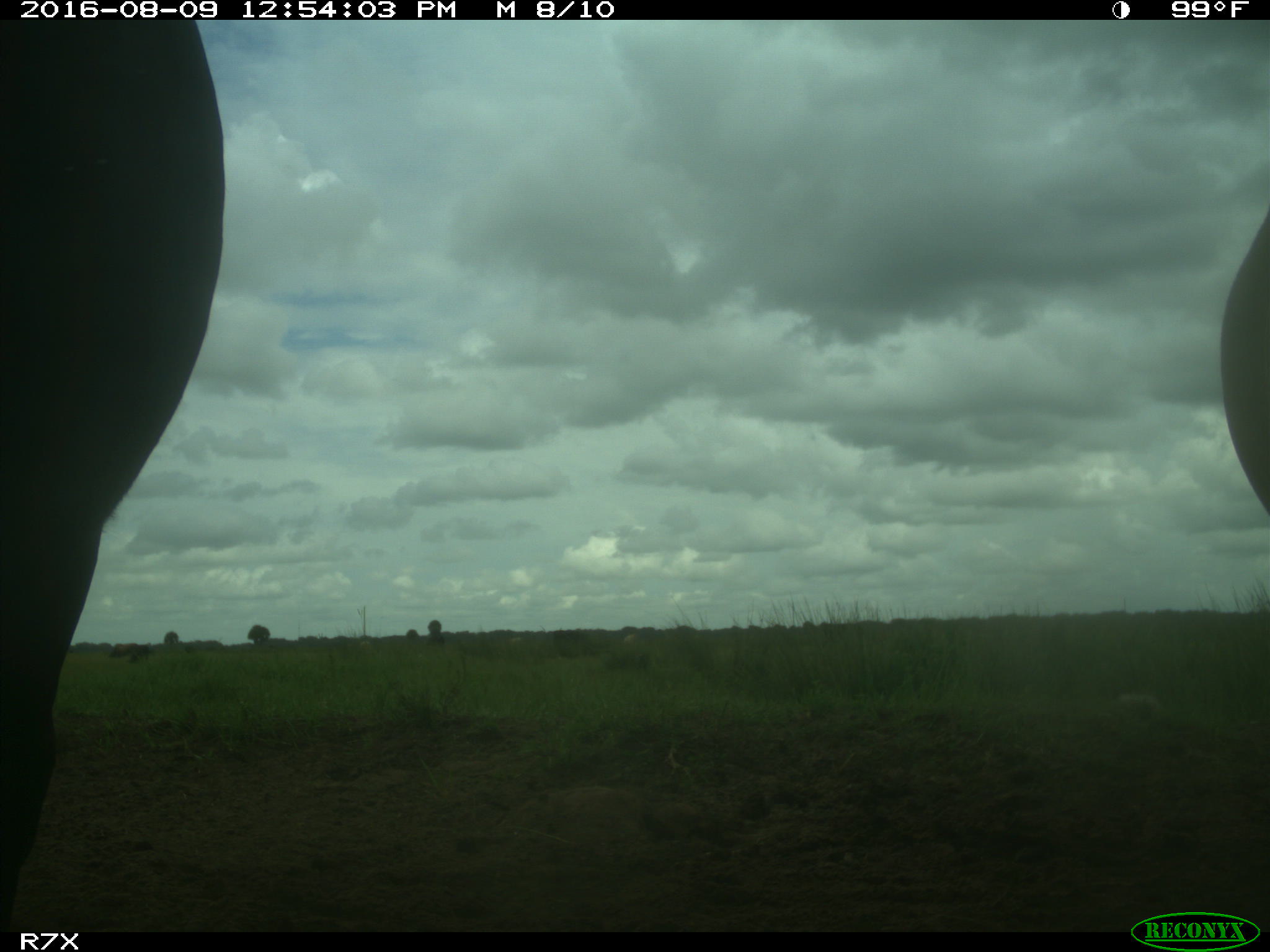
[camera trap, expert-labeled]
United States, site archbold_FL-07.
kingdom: Animalia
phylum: Chordata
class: Mammalia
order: Artiodactyla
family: Bovidae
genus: Bos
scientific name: Bos taurus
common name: domestic cow